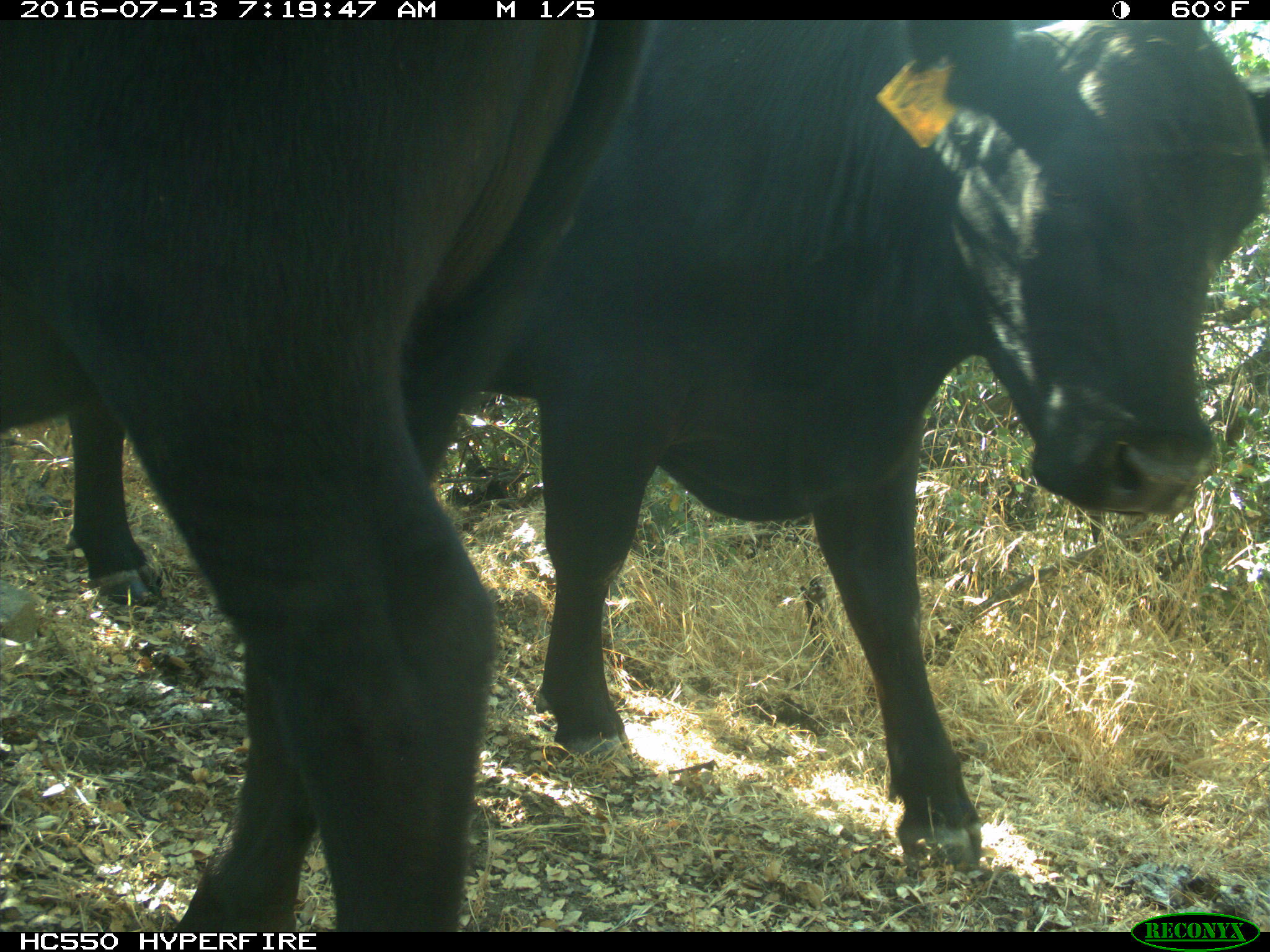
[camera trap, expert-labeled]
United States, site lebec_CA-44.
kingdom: Animalia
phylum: Chordata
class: Mammalia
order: Artiodactyla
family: Bovidae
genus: Bos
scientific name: Bos taurus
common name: domestic cow